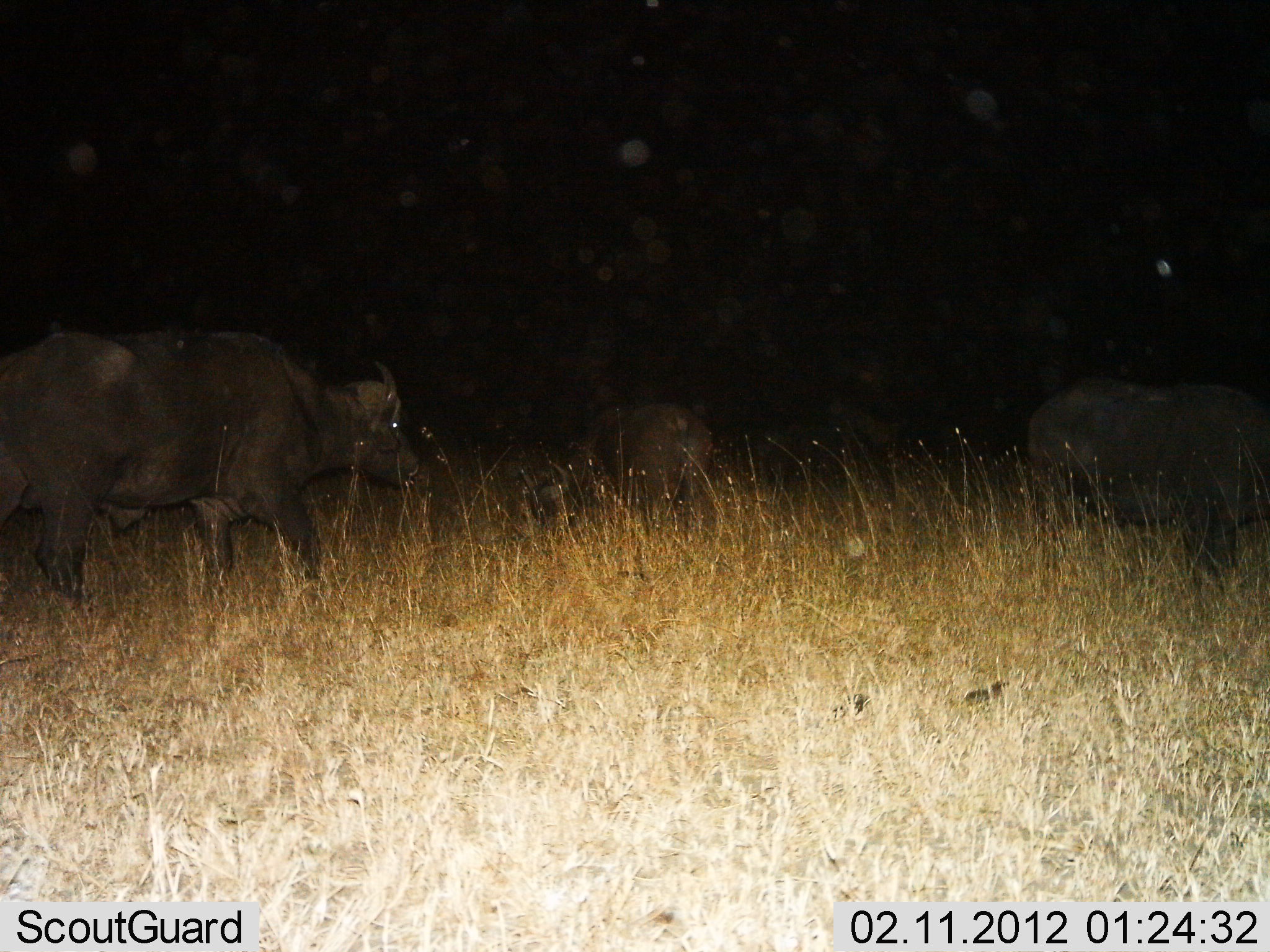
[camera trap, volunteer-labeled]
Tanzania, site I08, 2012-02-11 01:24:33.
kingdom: Animalia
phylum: Chordata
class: Mammalia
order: Artiodactyla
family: Bovidae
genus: Syncerus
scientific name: Syncerus caffer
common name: cape buffalo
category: buffalo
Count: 3.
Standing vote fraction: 64%.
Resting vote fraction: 7%.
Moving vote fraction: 36%.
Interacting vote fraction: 0%.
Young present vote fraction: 0%.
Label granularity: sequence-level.